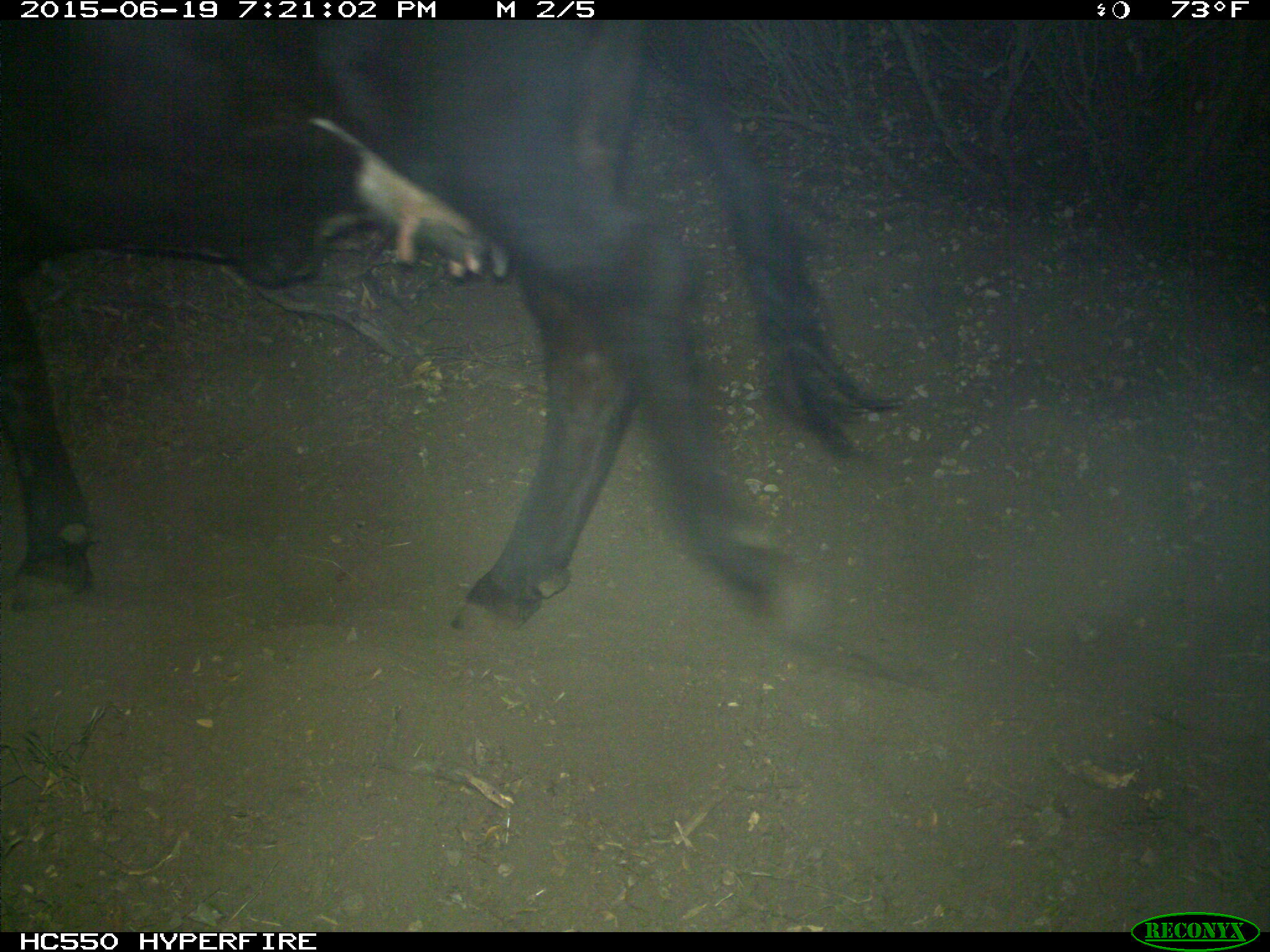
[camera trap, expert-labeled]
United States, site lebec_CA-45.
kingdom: Animalia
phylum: Chordata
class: Mammalia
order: Artiodactyla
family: Bovidae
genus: Bos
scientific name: Bos taurus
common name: domestic cow